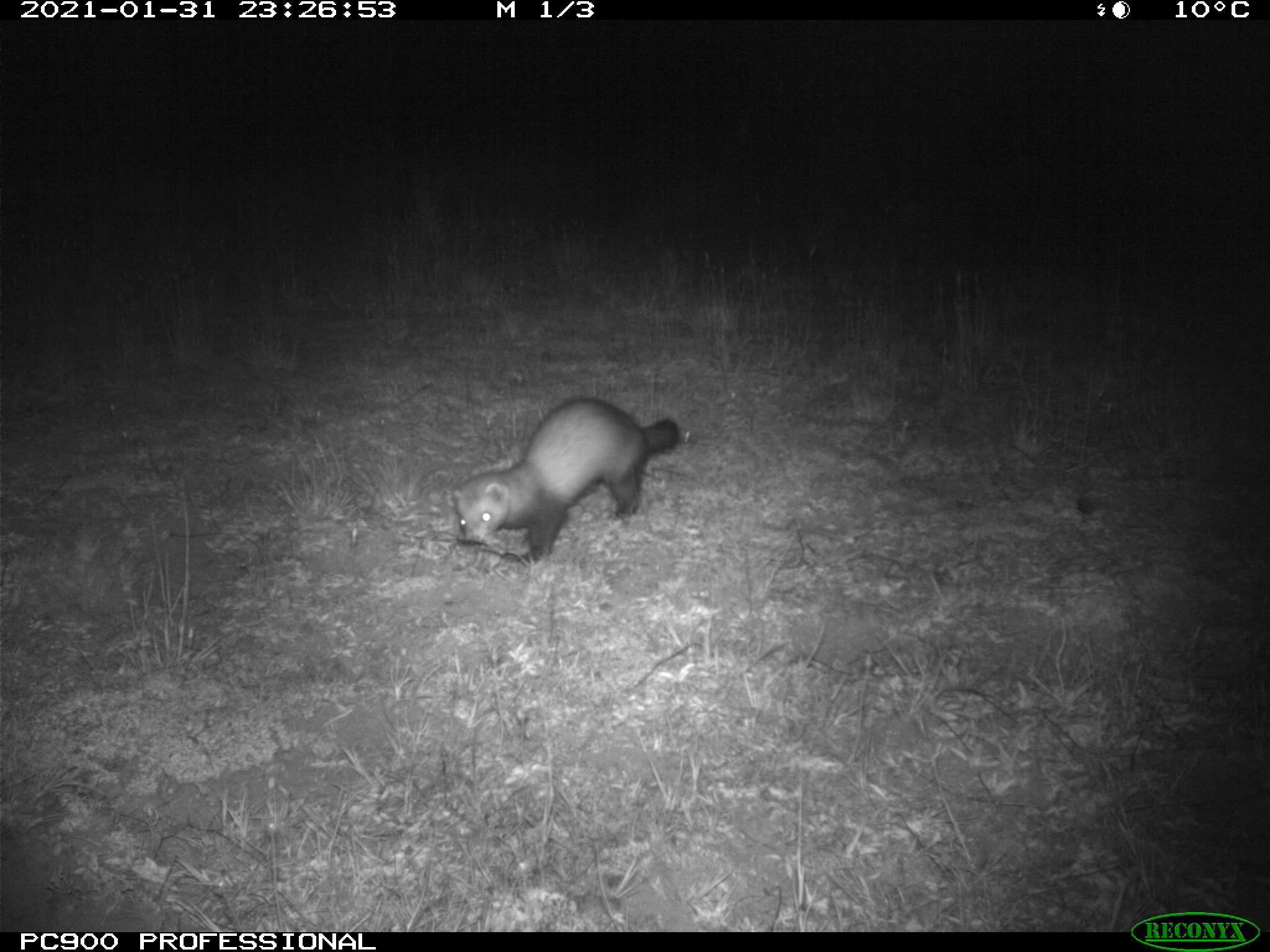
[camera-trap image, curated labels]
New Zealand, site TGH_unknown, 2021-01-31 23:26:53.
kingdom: Animalia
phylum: Chordata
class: Mammalia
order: Carnivora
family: Mustelidae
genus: Mustela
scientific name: Mustela furo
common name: ferret